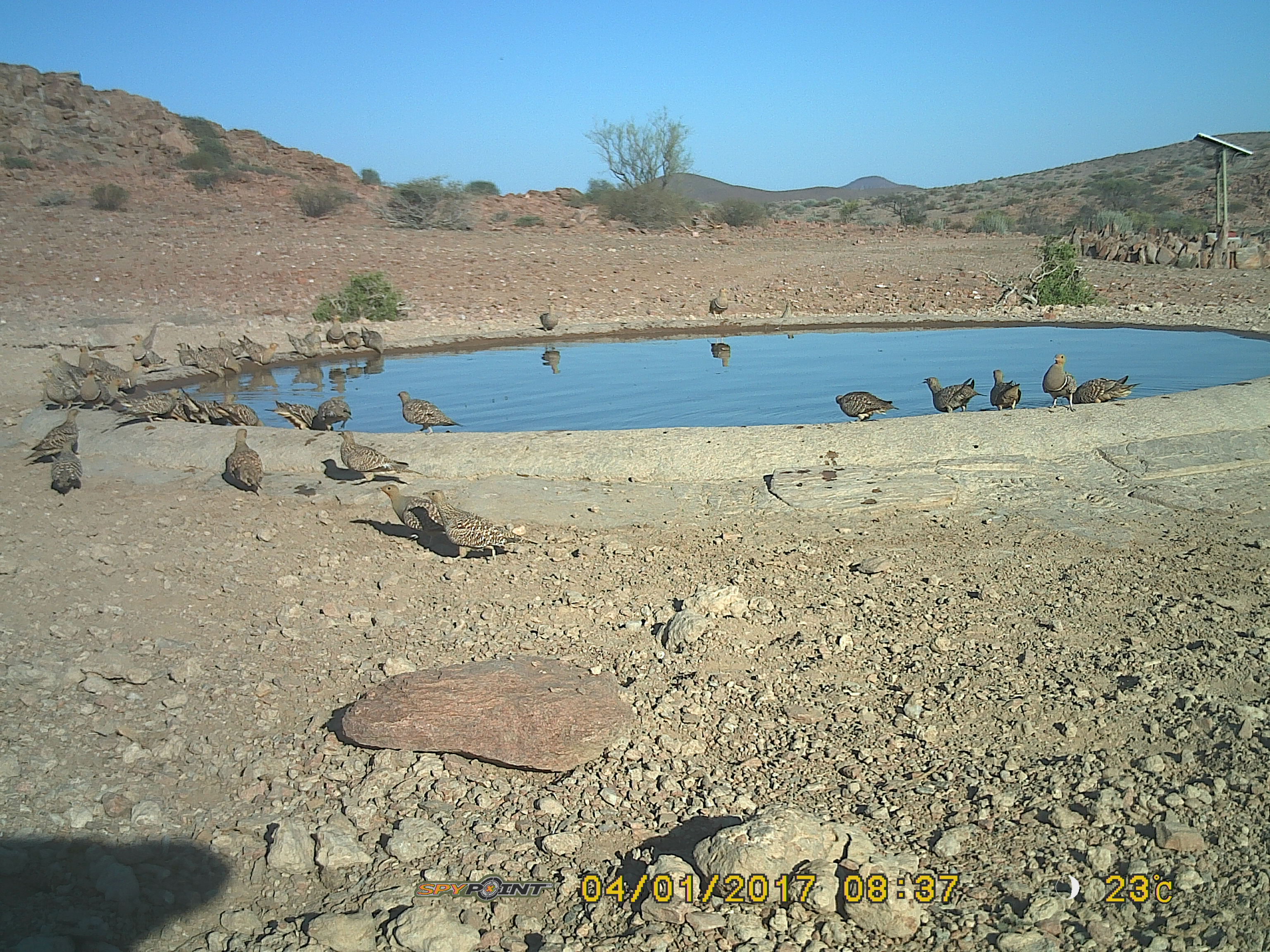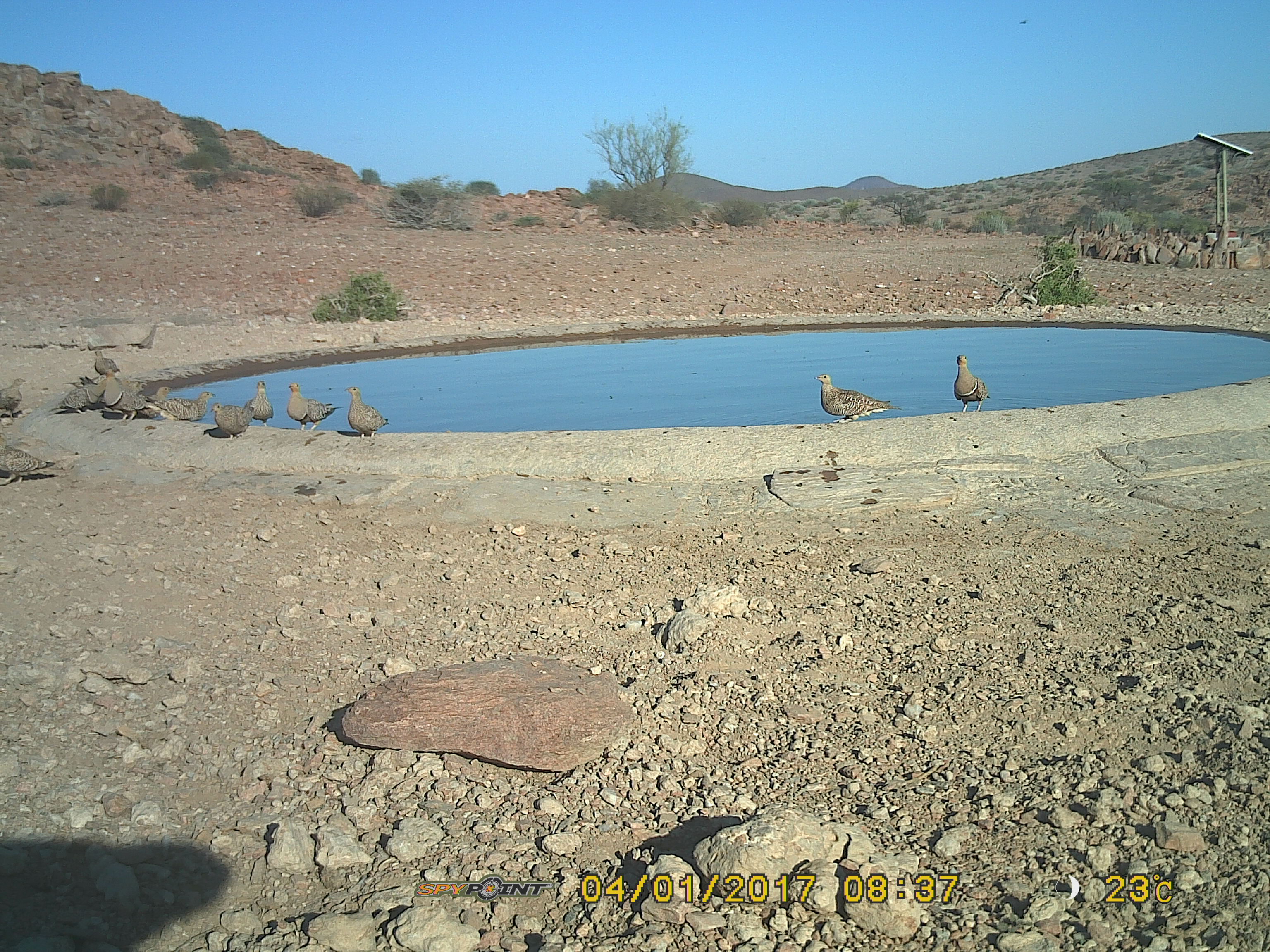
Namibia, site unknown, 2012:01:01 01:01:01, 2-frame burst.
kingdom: Animalia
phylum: Chordata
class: Aves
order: Pterocliformes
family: Pteroclidae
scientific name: Pteroclidae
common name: sandgrouse